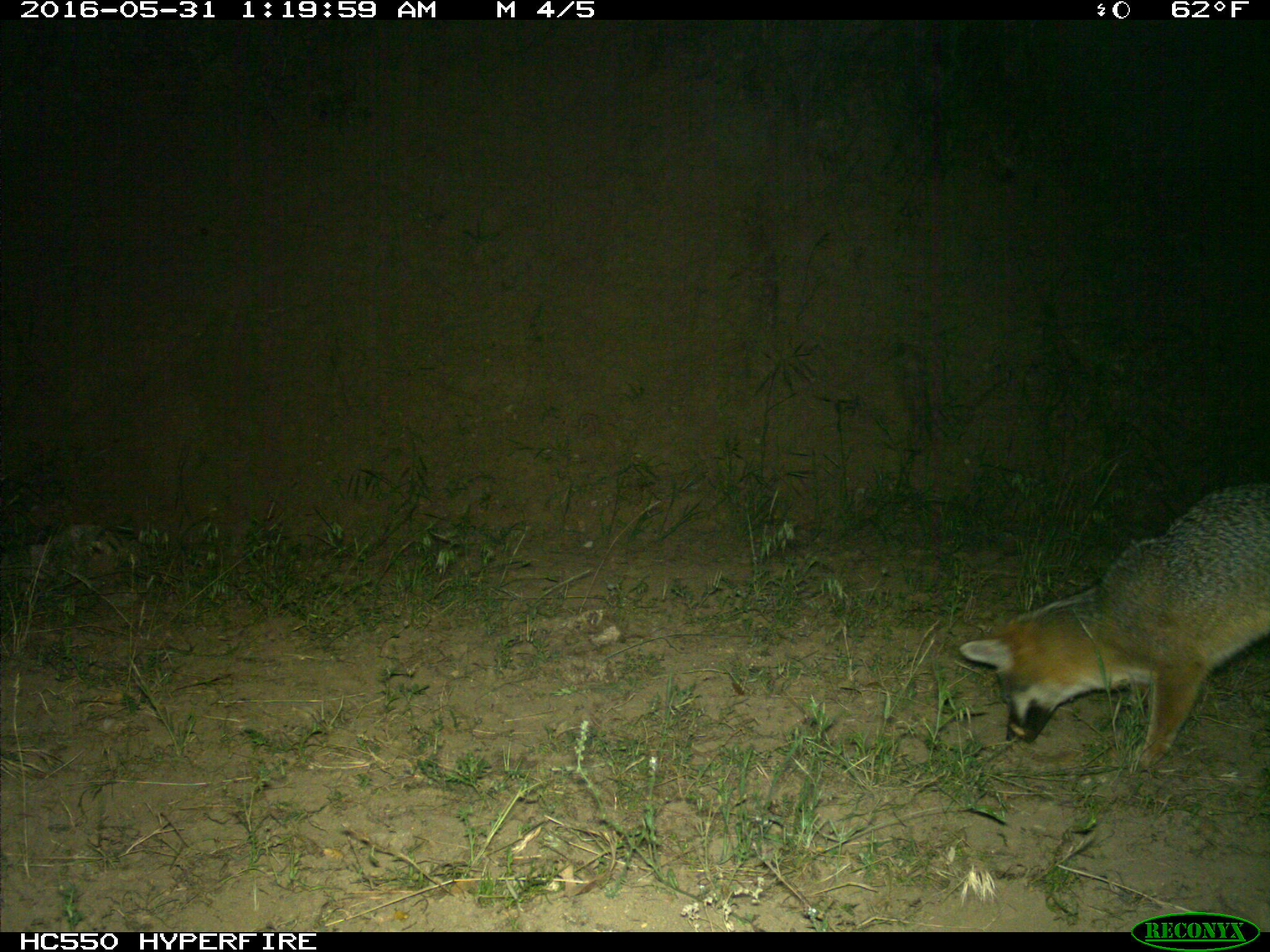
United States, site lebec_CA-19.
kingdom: Animalia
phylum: Chordata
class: Mammalia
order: Carnivora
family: Canidae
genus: Urocyon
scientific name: Urocyon cinereoargenteus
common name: gray fox